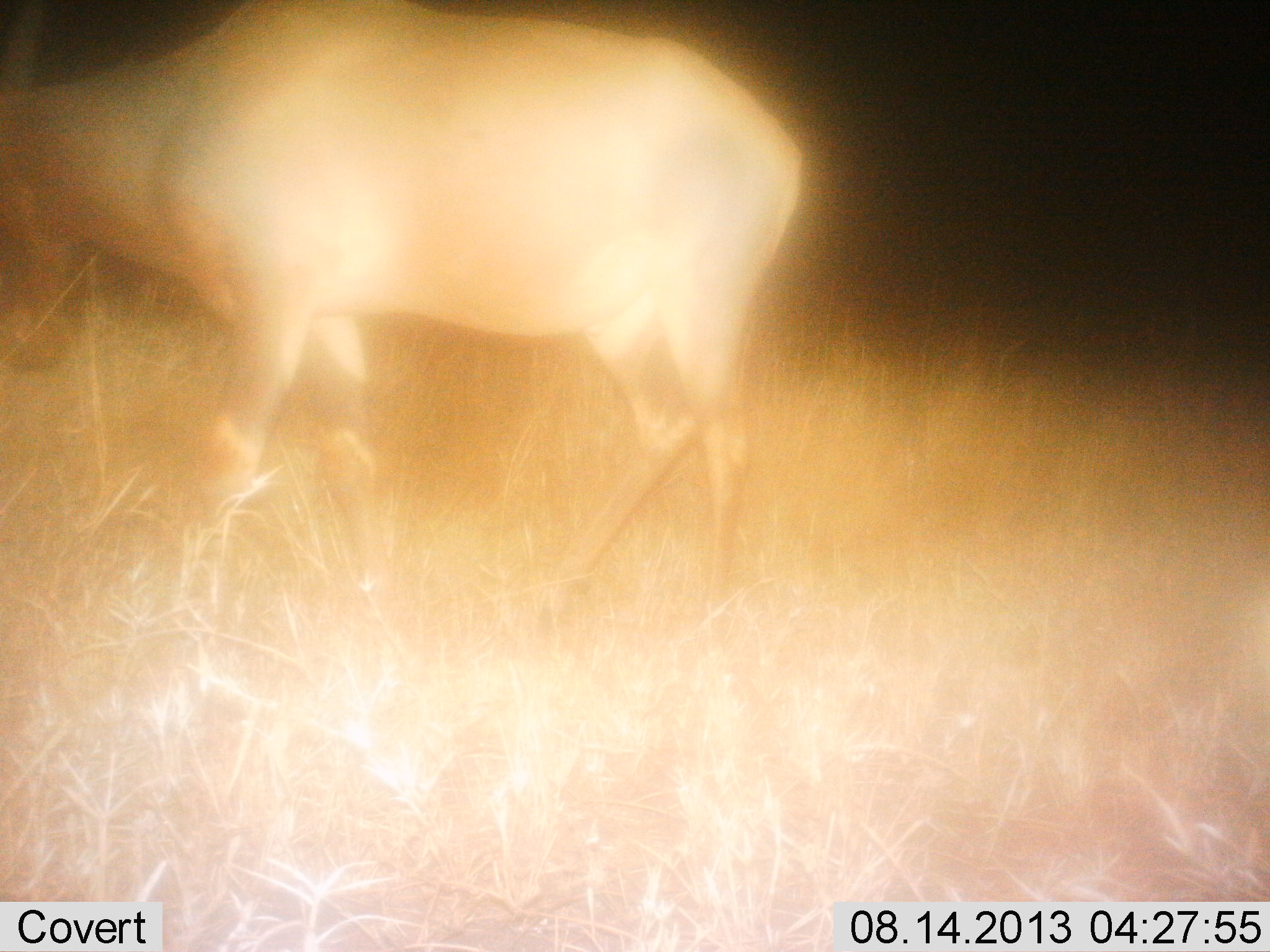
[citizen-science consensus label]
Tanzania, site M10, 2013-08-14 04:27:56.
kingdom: Animalia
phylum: Chordata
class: Mammalia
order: Artiodactyla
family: Bovidae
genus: Damaliscus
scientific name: Damaliscus lunatus jimela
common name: topi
Topi (Damaliscus lunatus jimela), count 1. Behavior (volunteer vote fractions): standing 64%, resting 0%, moving 29%, interacting 0%. Young present (vote fraction): 0%. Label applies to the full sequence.